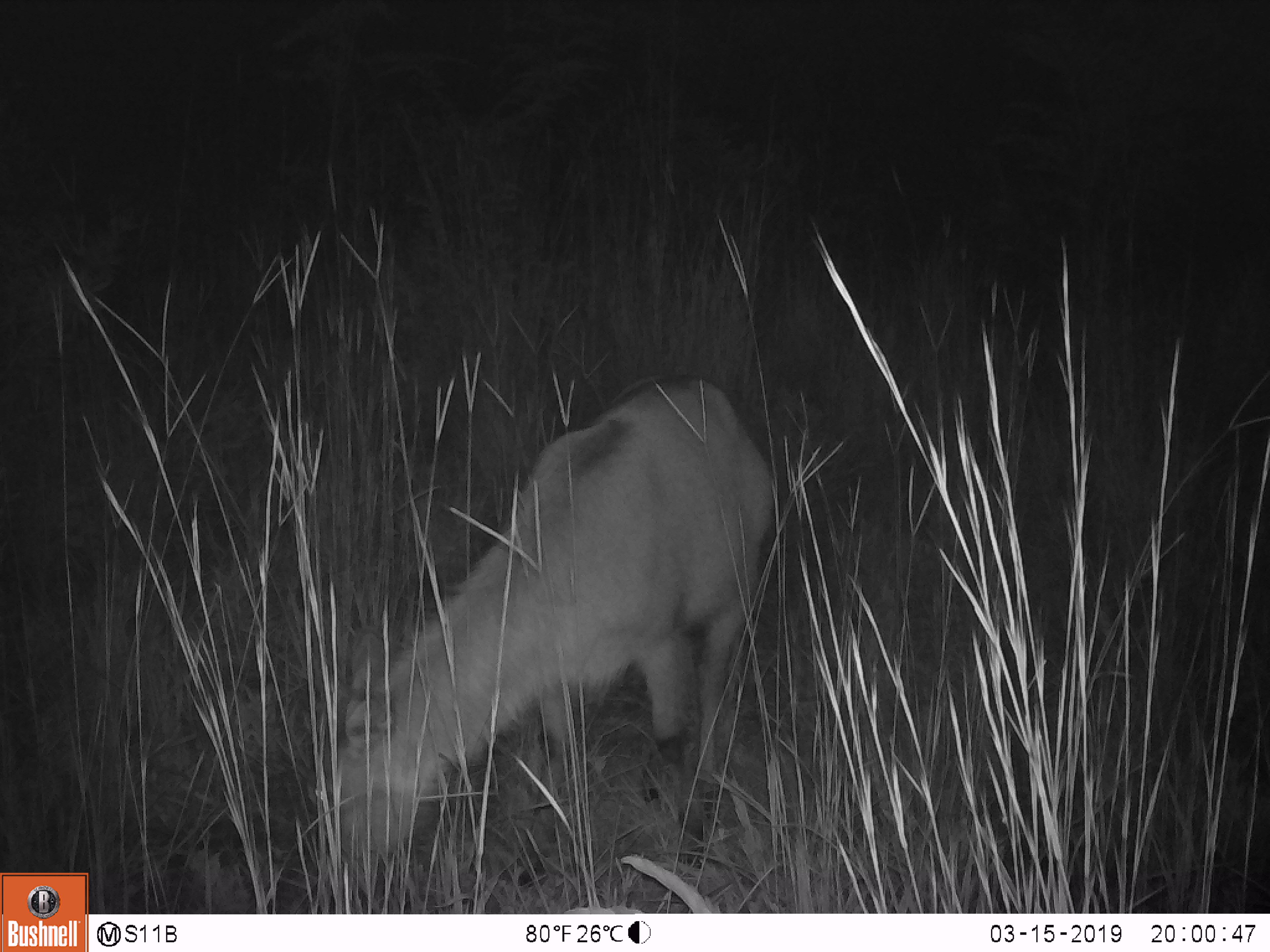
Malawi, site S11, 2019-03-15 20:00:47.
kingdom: Animalia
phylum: Chordata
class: Mammalia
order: Artiodactyla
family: Bovidae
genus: Kobus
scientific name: Kobus ellipsiprymnus ellipsiprymnus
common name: common waterbuck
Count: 1.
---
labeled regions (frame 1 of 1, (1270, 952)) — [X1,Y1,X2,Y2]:
common waterbuck: [298,359,784,908]